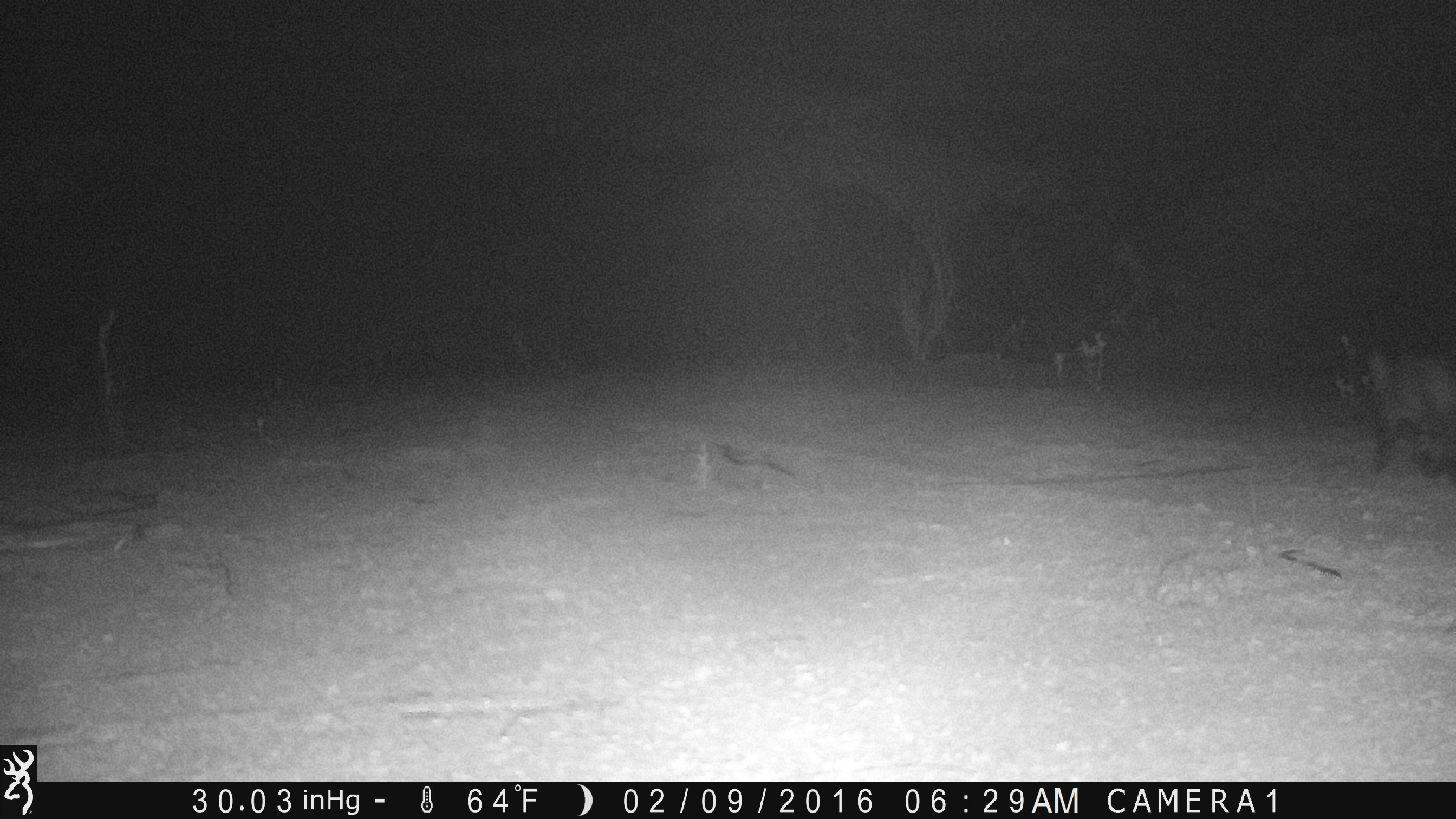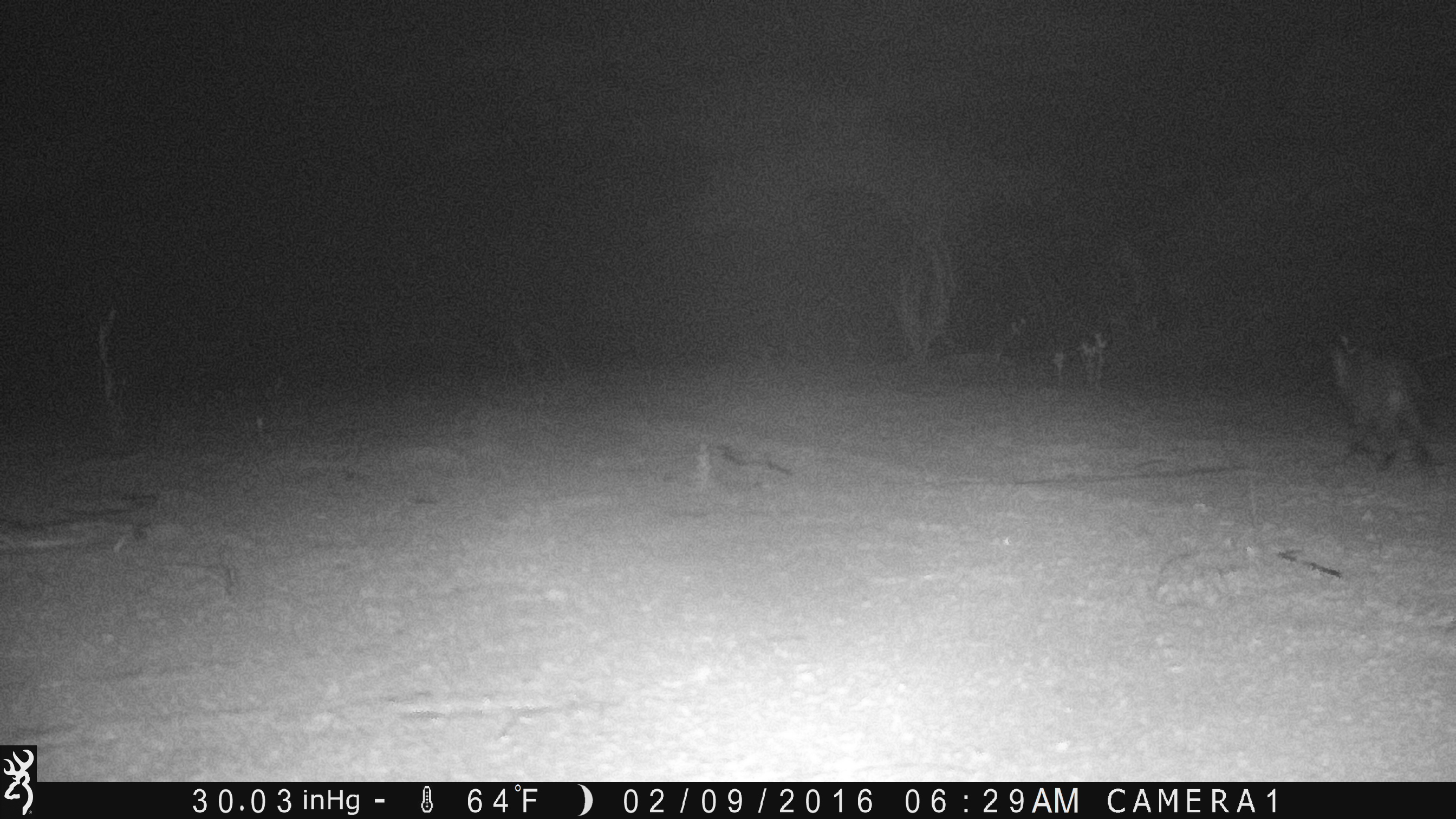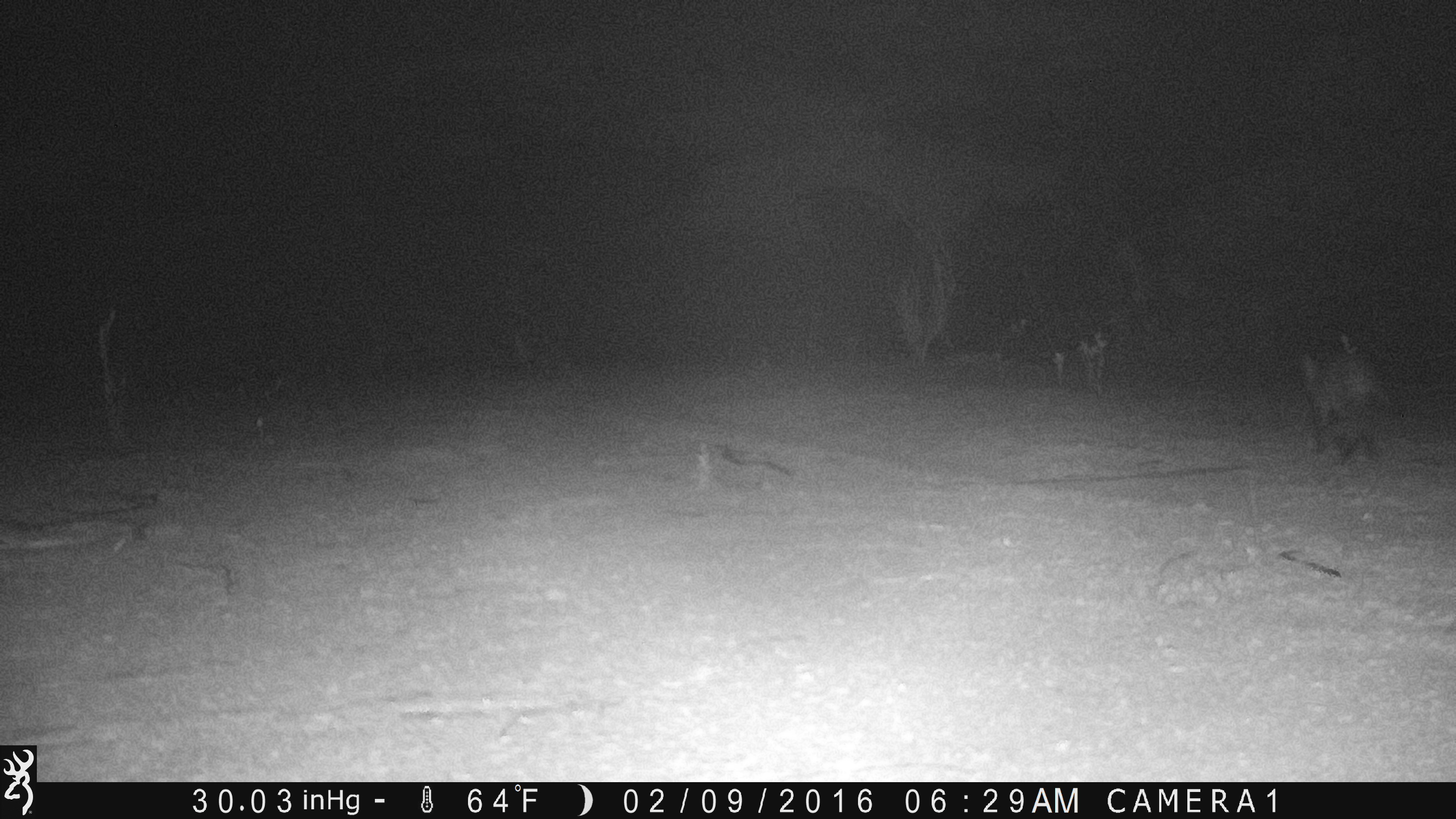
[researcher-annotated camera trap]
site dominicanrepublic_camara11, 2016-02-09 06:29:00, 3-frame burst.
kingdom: Animalia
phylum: Chordata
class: Mammalia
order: Perissodactyla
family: Equidae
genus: Equus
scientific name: Equus asinus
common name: donkey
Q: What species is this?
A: Donkey (Equus asinus).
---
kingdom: Animalia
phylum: Chordata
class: Mammalia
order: Carnivora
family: Felidae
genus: Felis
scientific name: Felis catus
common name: cat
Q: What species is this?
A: Cat (Felis catus).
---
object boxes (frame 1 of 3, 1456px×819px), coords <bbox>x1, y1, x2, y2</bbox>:
donkey: <bbox>1355, 345, 1456, 482</bbox>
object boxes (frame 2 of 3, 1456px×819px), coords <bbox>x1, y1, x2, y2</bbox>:
cat: <bbox>1327, 334, 1445, 492</bbox>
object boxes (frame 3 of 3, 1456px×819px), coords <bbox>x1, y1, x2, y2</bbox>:
cat: <bbox>1298, 341, 1394, 463</bbox>